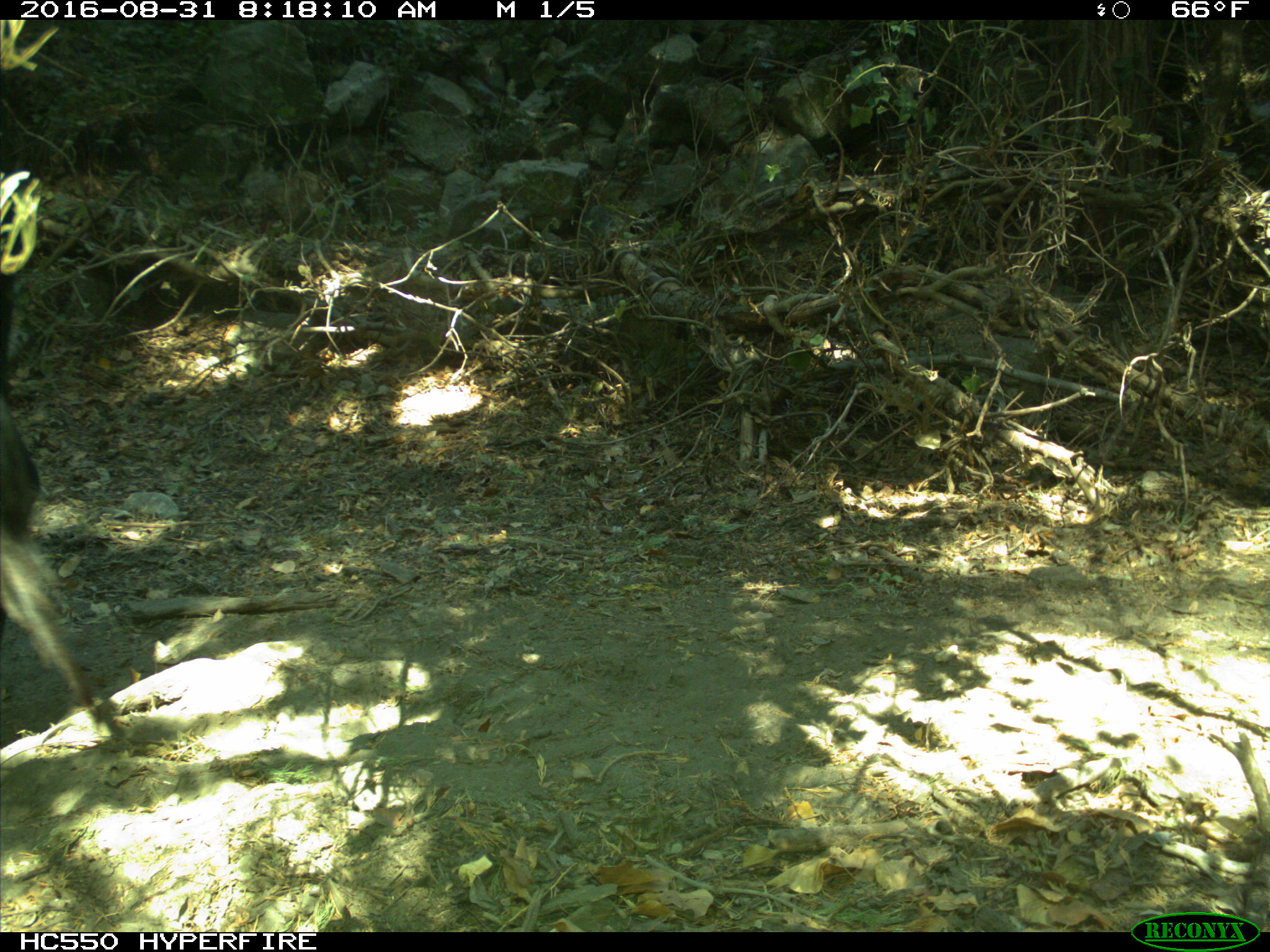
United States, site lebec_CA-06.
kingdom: Animalia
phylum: Chordata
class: Mammalia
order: Artiodactyla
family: Bovidae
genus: Bos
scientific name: Bos taurus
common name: domestic cow